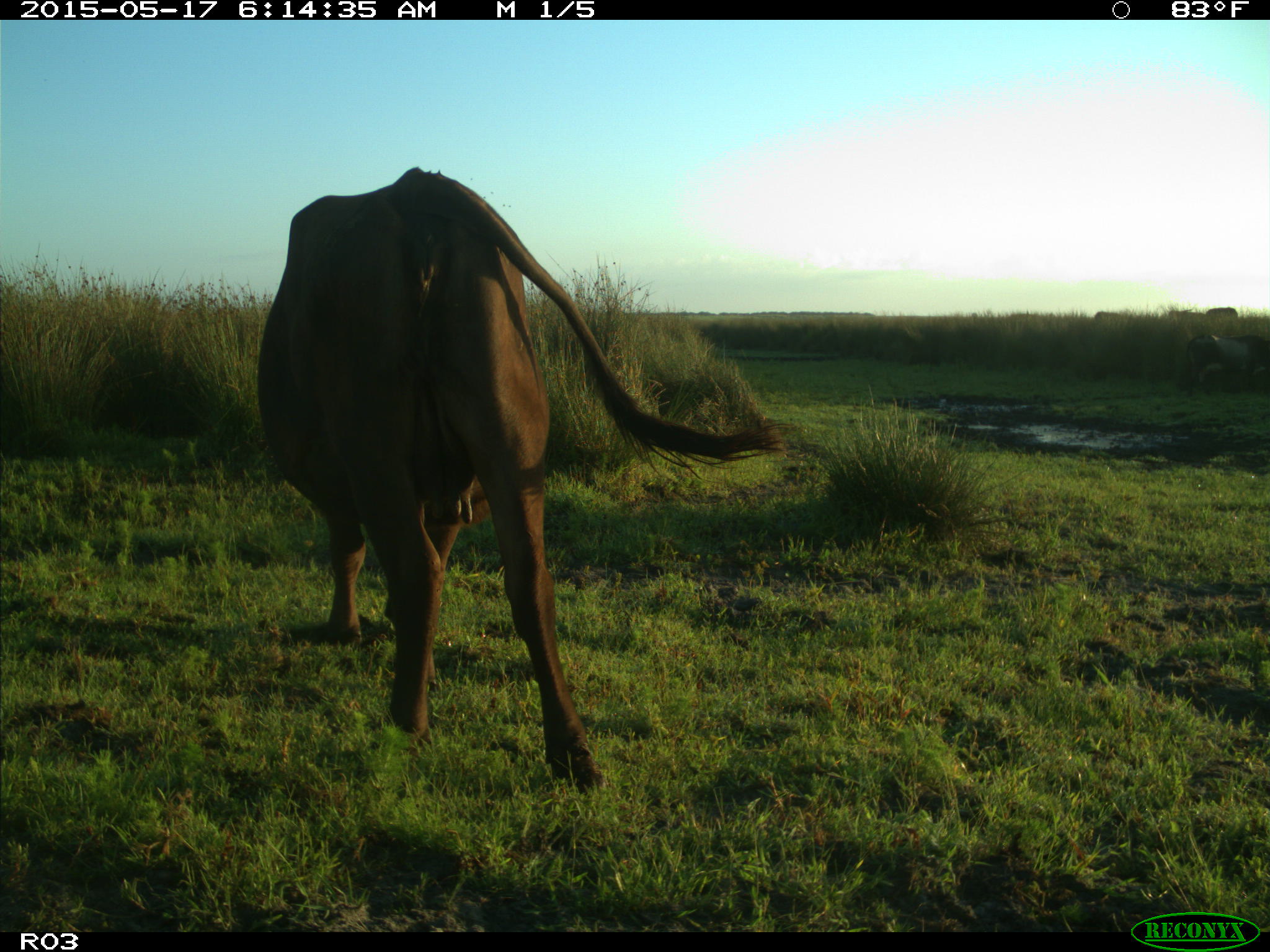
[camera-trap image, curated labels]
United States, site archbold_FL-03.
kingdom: Animalia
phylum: Chordata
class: Mammalia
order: Artiodactyla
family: Bovidae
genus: Bos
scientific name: Bos taurus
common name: domestic cow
Bos taurus (domestic cow).